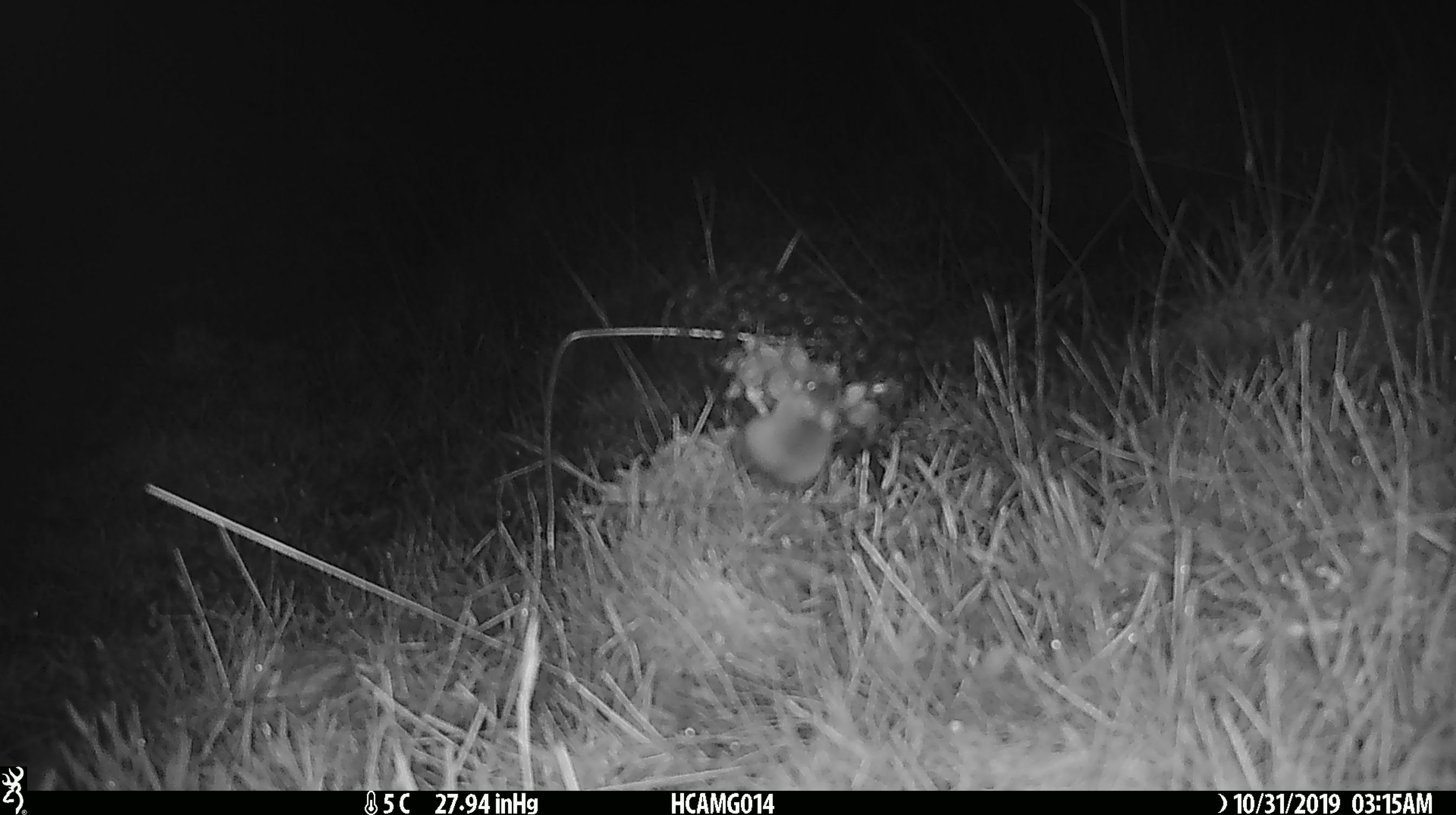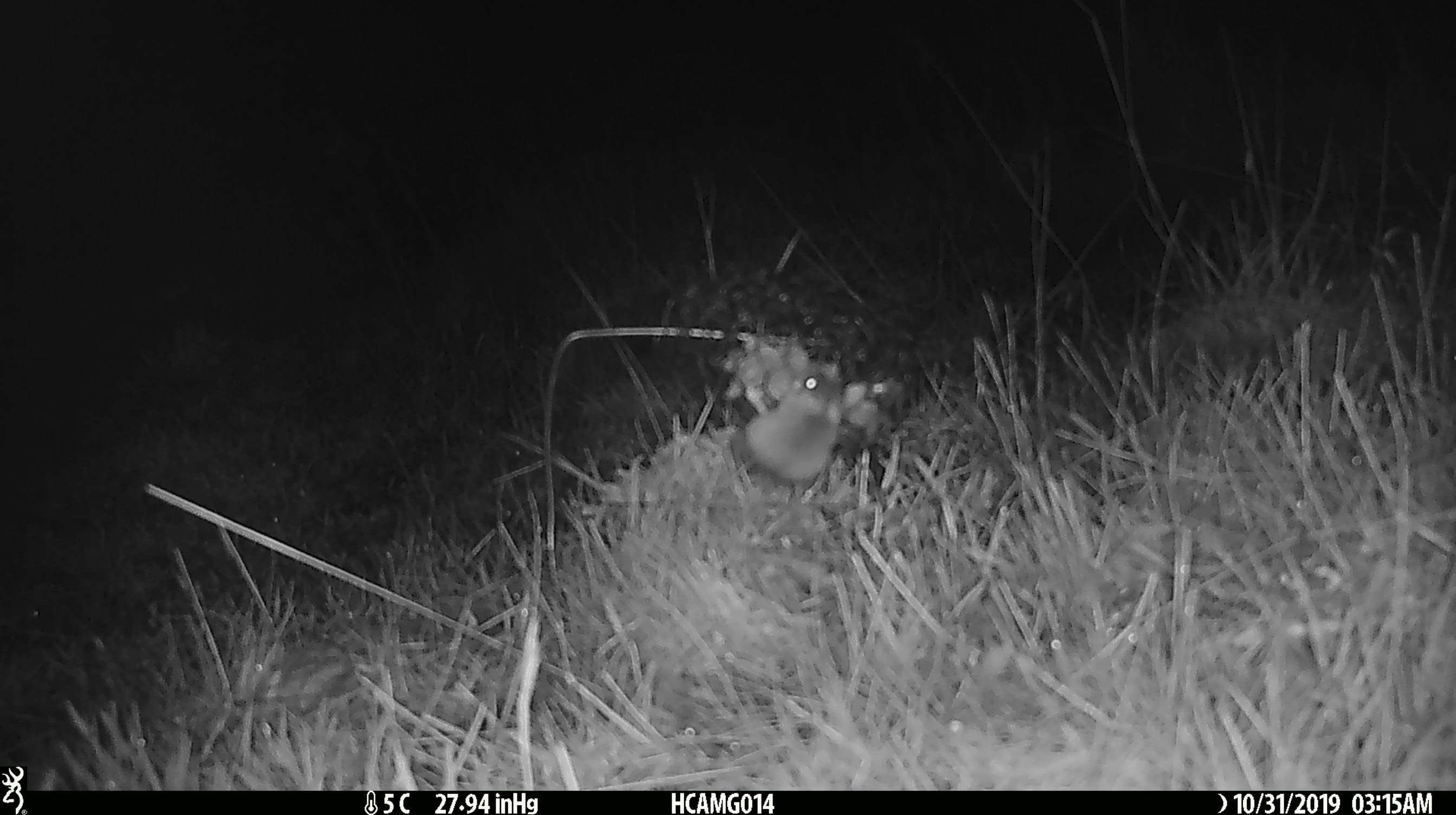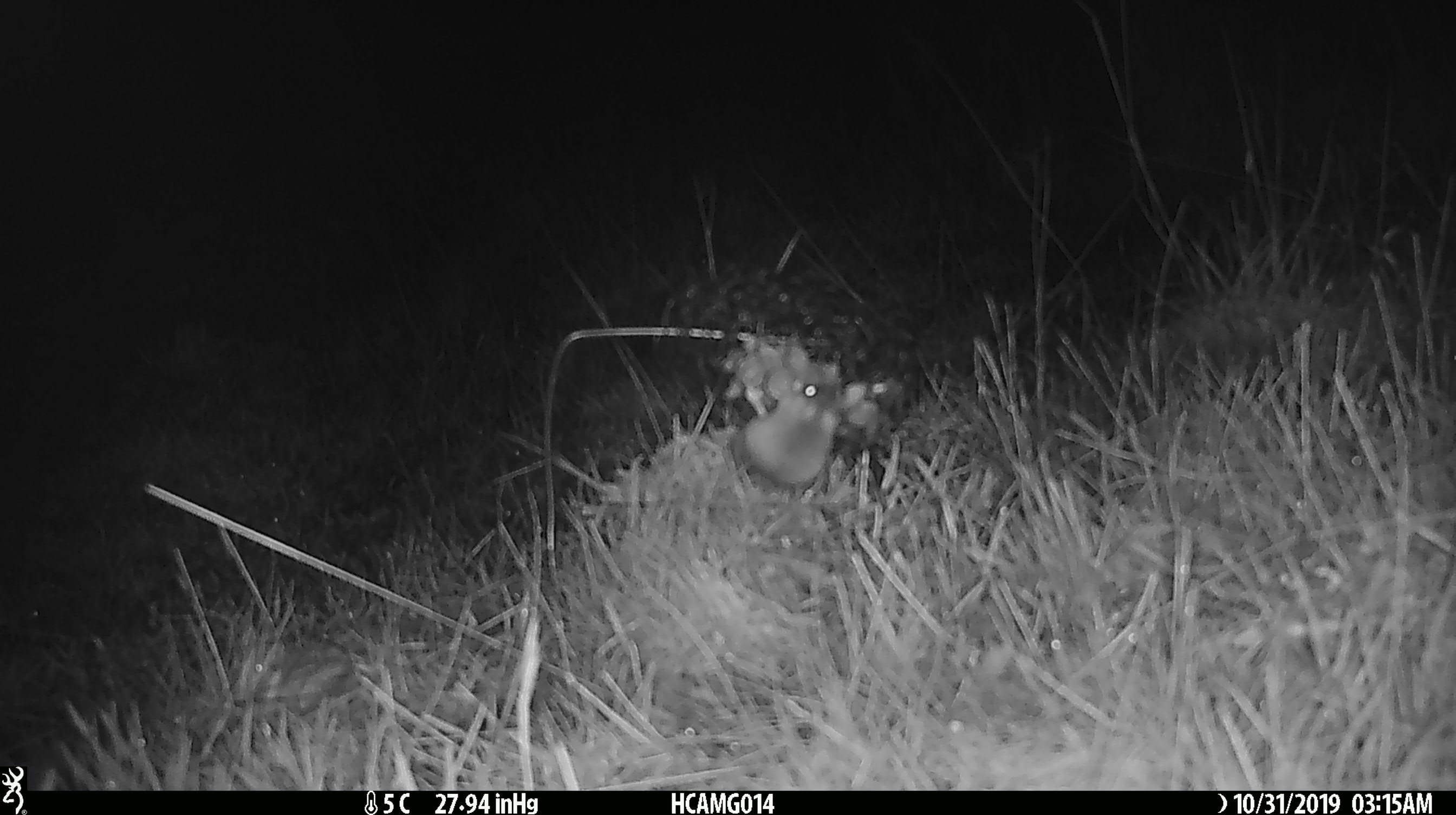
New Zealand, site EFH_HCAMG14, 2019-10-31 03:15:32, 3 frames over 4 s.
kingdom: Animalia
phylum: Chordata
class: Mammalia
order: Rodentia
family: Muridae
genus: Mus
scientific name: Mus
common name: mouse